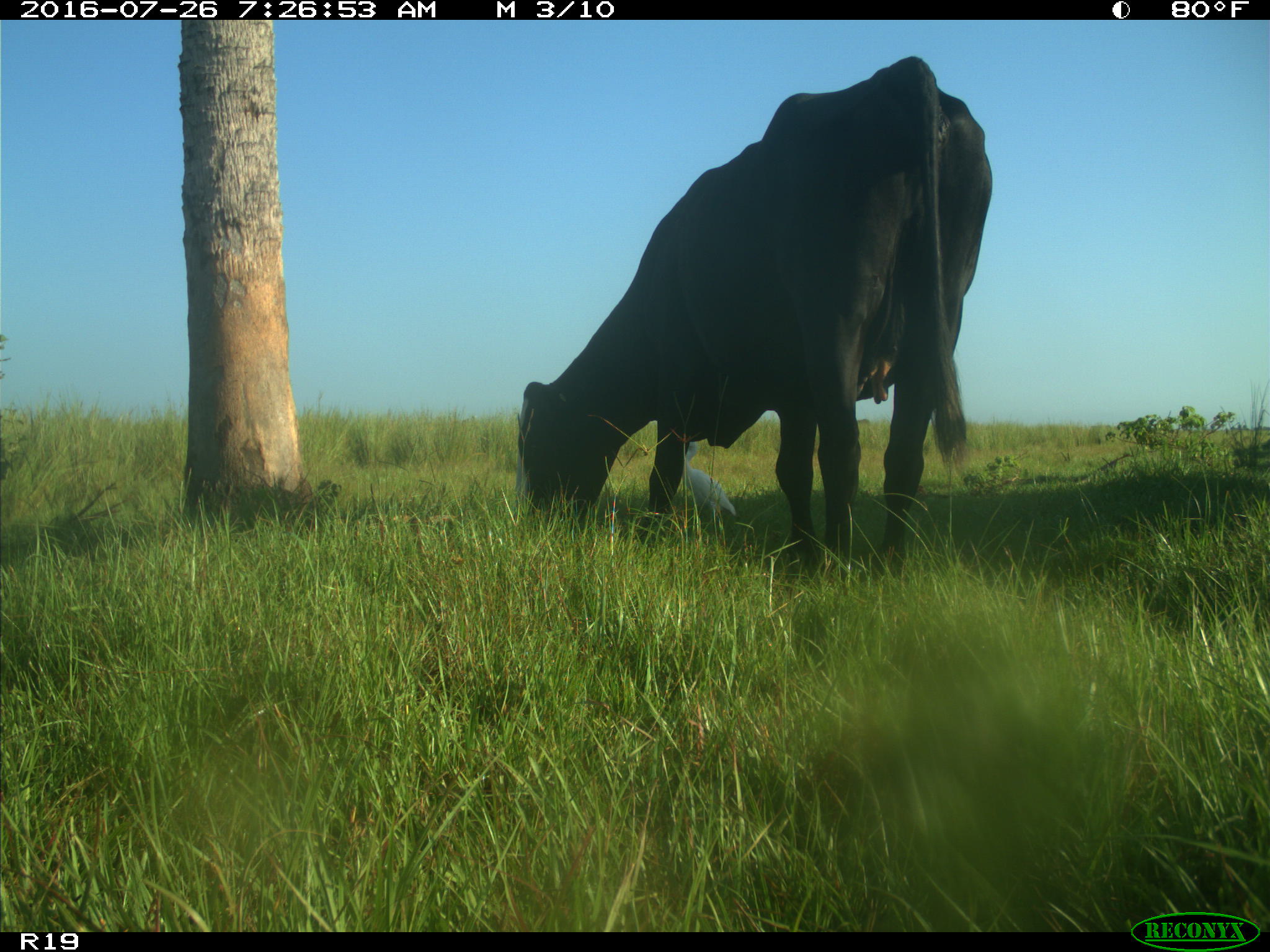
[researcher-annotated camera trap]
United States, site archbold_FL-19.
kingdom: Animalia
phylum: Chordata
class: Mammalia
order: Artiodactyla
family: Bovidae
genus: Bos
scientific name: Bos taurus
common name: domestic cow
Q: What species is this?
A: Bos taurus (domestic cow).